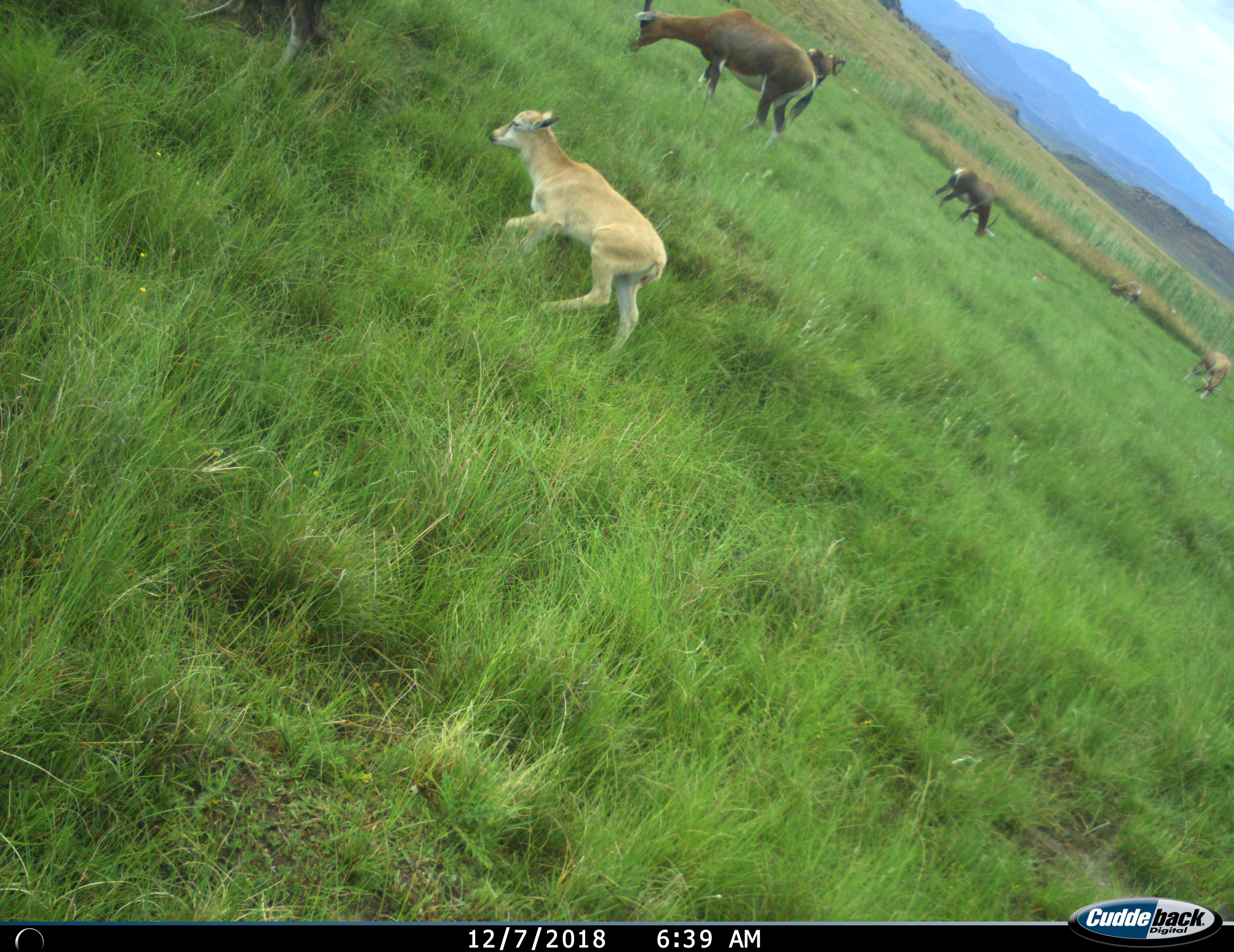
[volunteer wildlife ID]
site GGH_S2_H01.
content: unidentified animal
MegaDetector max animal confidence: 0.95